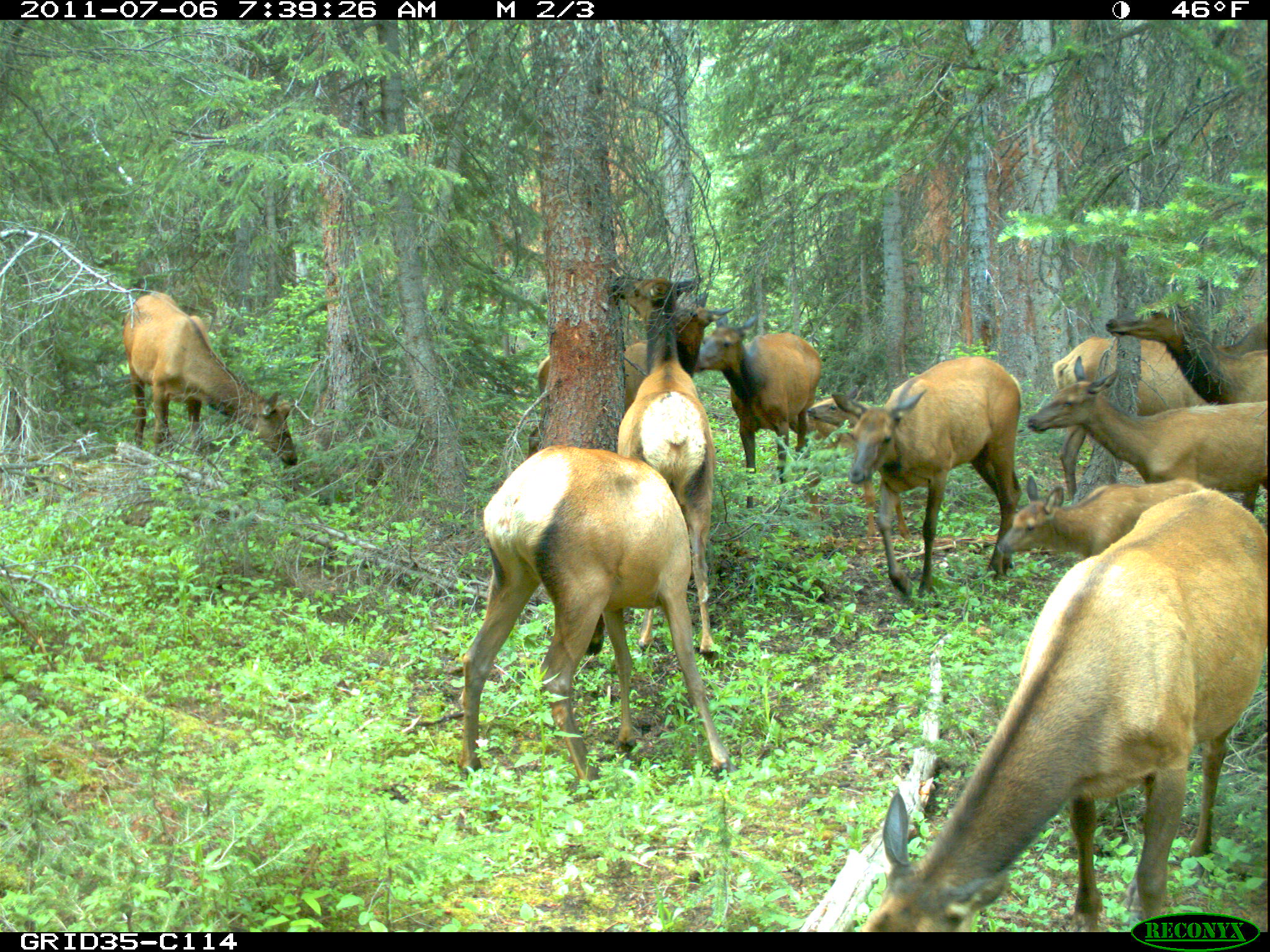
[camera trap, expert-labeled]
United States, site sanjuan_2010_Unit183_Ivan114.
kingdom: Animalia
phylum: Chordata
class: Mammalia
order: Artiodactyla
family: Cervidae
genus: Cervus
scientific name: Cervus elaphus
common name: red deer